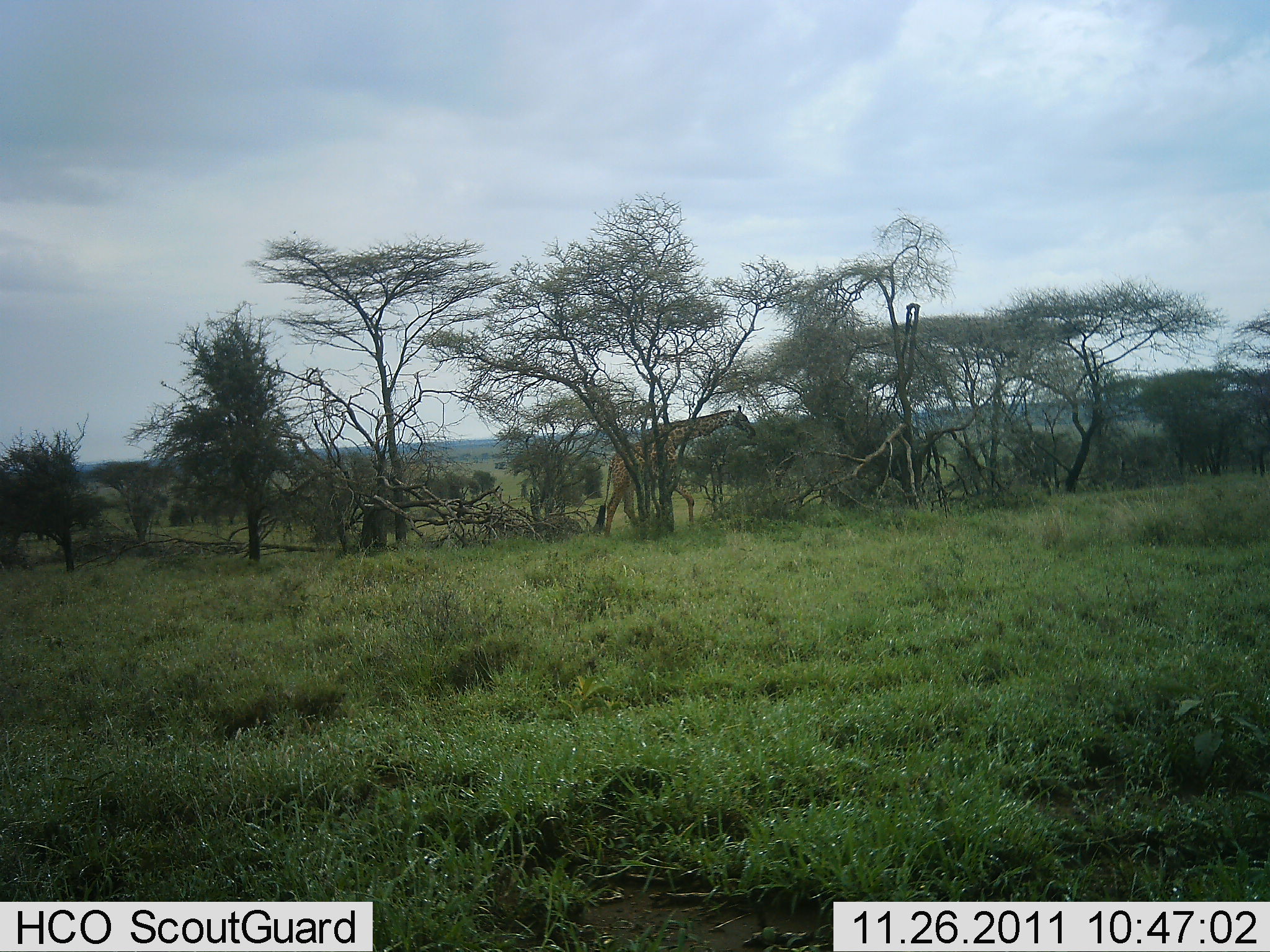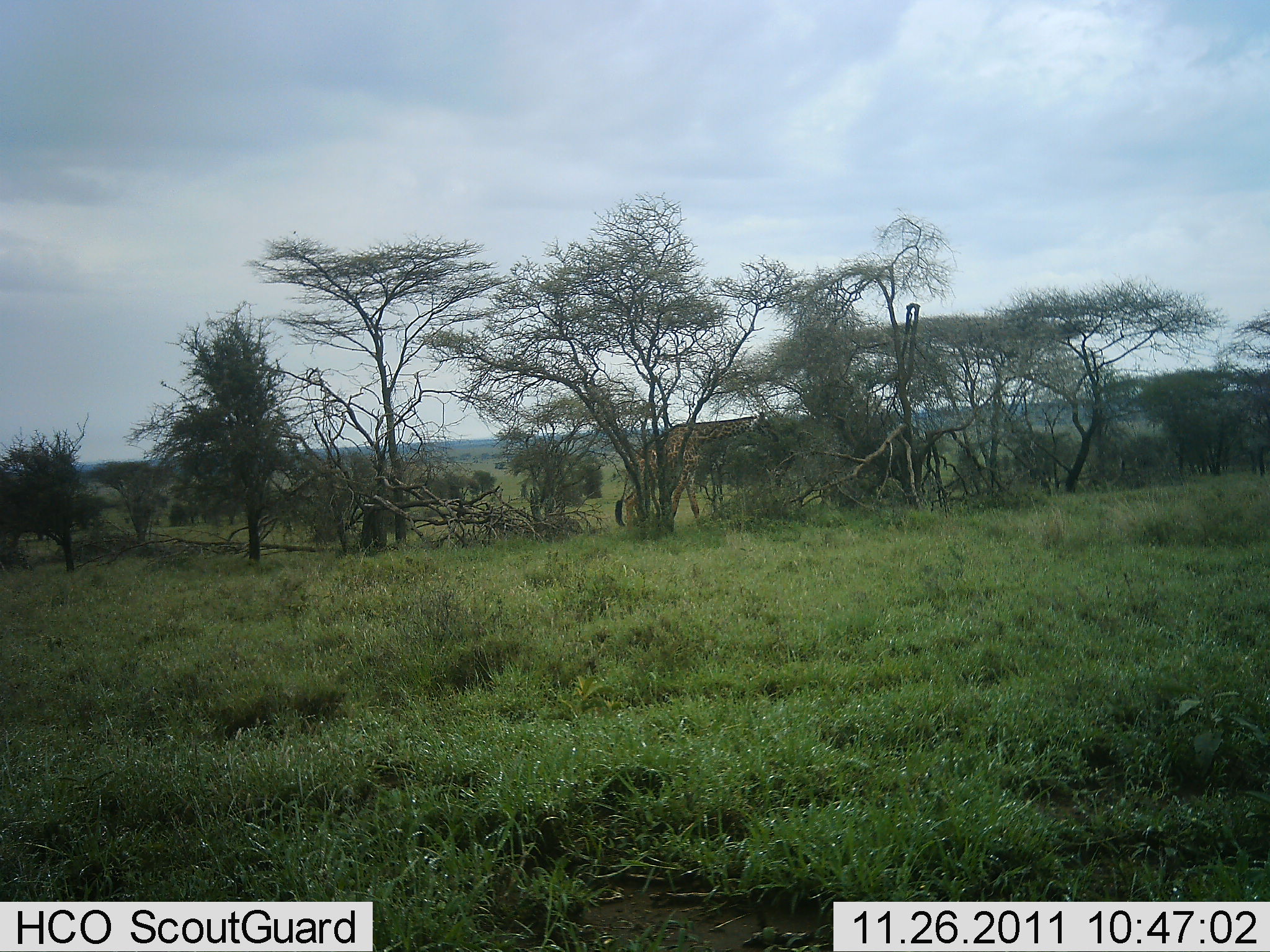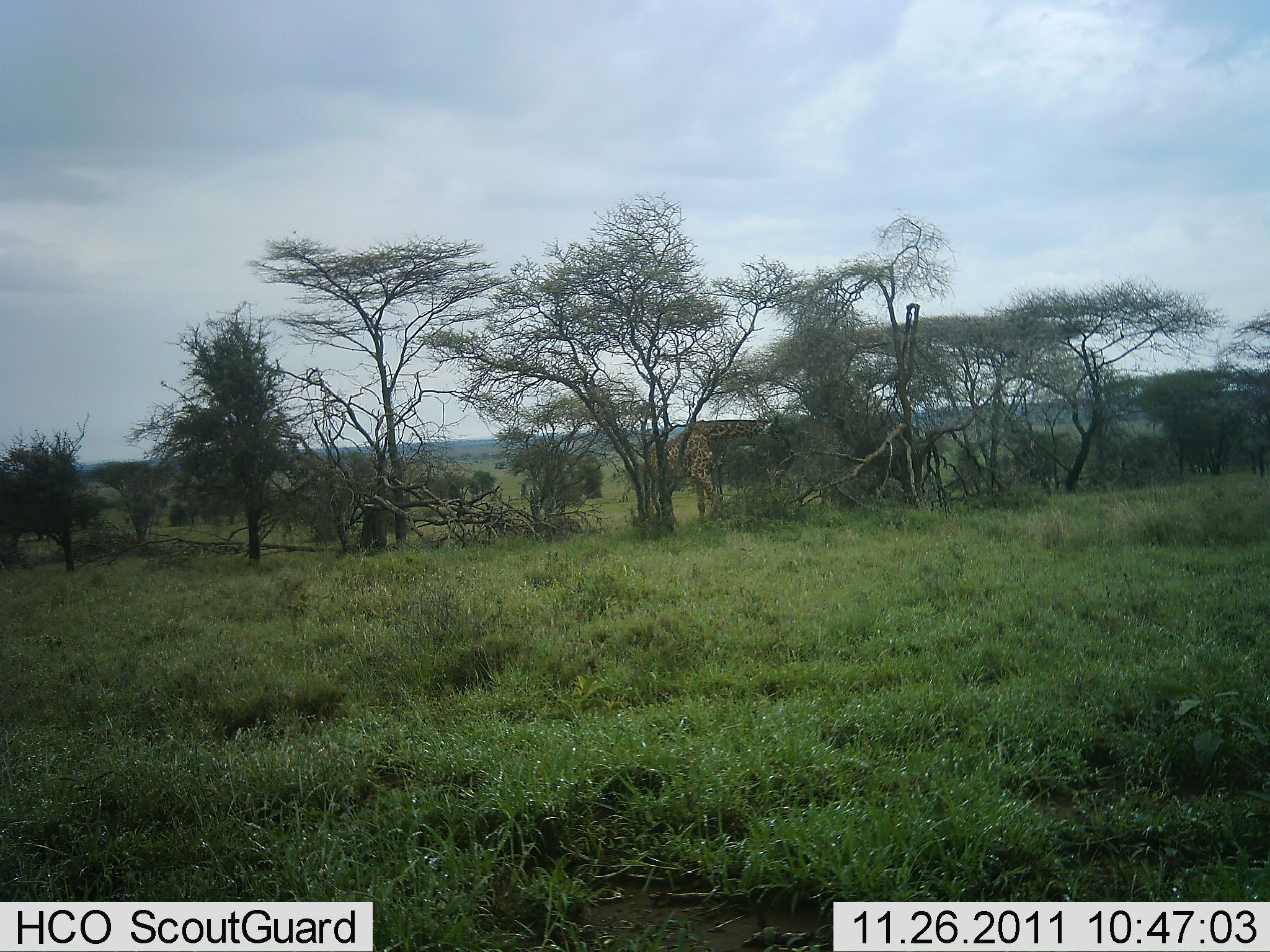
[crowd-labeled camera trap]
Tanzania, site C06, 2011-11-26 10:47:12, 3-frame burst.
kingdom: Animalia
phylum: Chordata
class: Mammalia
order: Artiodactyla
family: Giraffidae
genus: Giraffa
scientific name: Giraffa camelopardalis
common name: giraffe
Giraffe (Giraffa camelopardalis), count 1. Behavior (volunteer vote fractions): standing 25%, resting 0%, moving 62%, interacting 0%. Young present (vote fraction): 0%. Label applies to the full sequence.